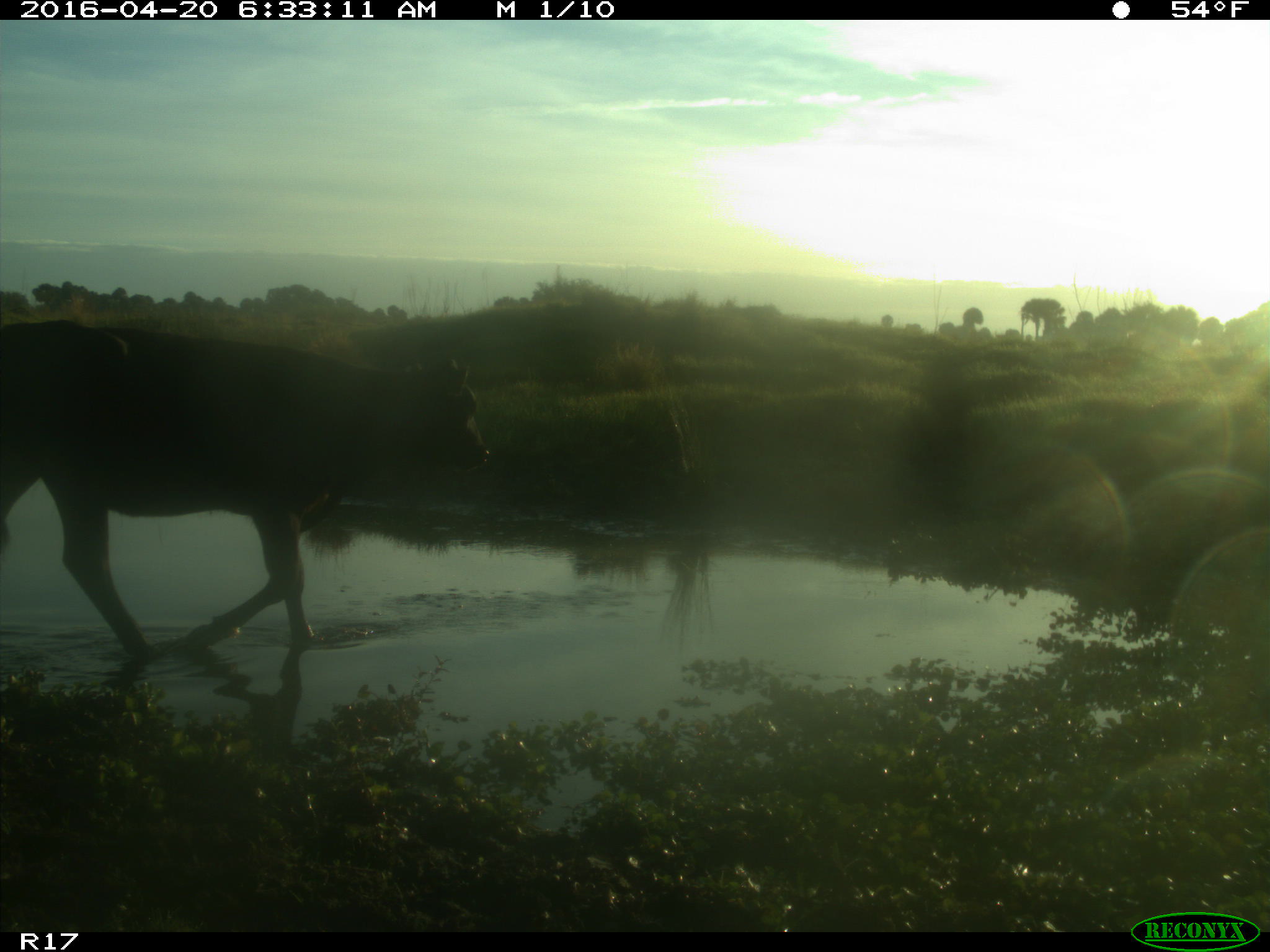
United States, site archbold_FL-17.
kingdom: Animalia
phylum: Chordata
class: Mammalia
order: Artiodactyla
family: Bovidae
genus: Bos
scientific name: Bos taurus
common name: domestic cow